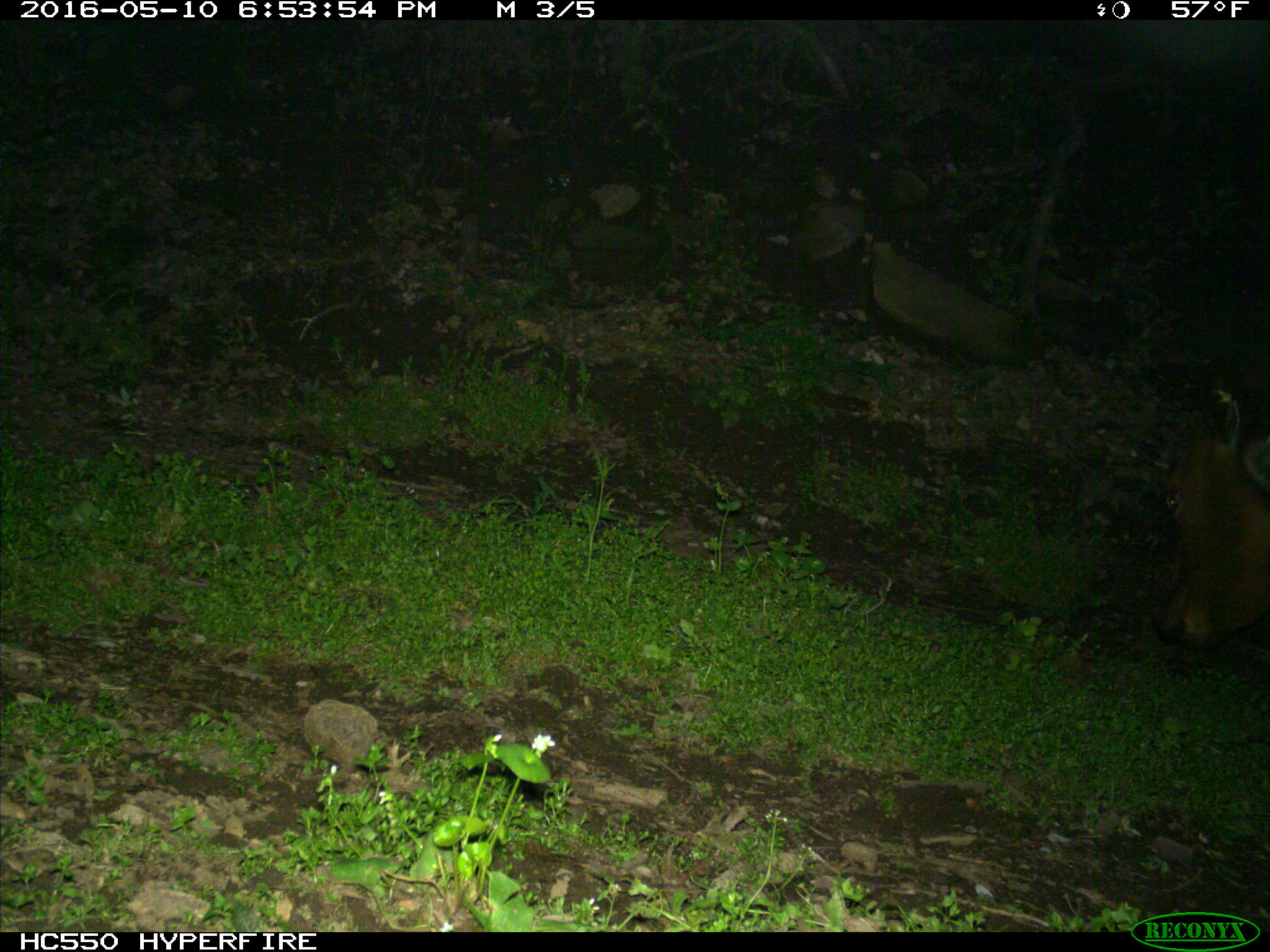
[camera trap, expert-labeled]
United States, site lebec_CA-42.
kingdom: Animalia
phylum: Chordata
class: Mammalia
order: Artiodactyla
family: Bovidae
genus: Bos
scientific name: Bos taurus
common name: domestic cow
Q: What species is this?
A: Bos taurus (domestic cow).